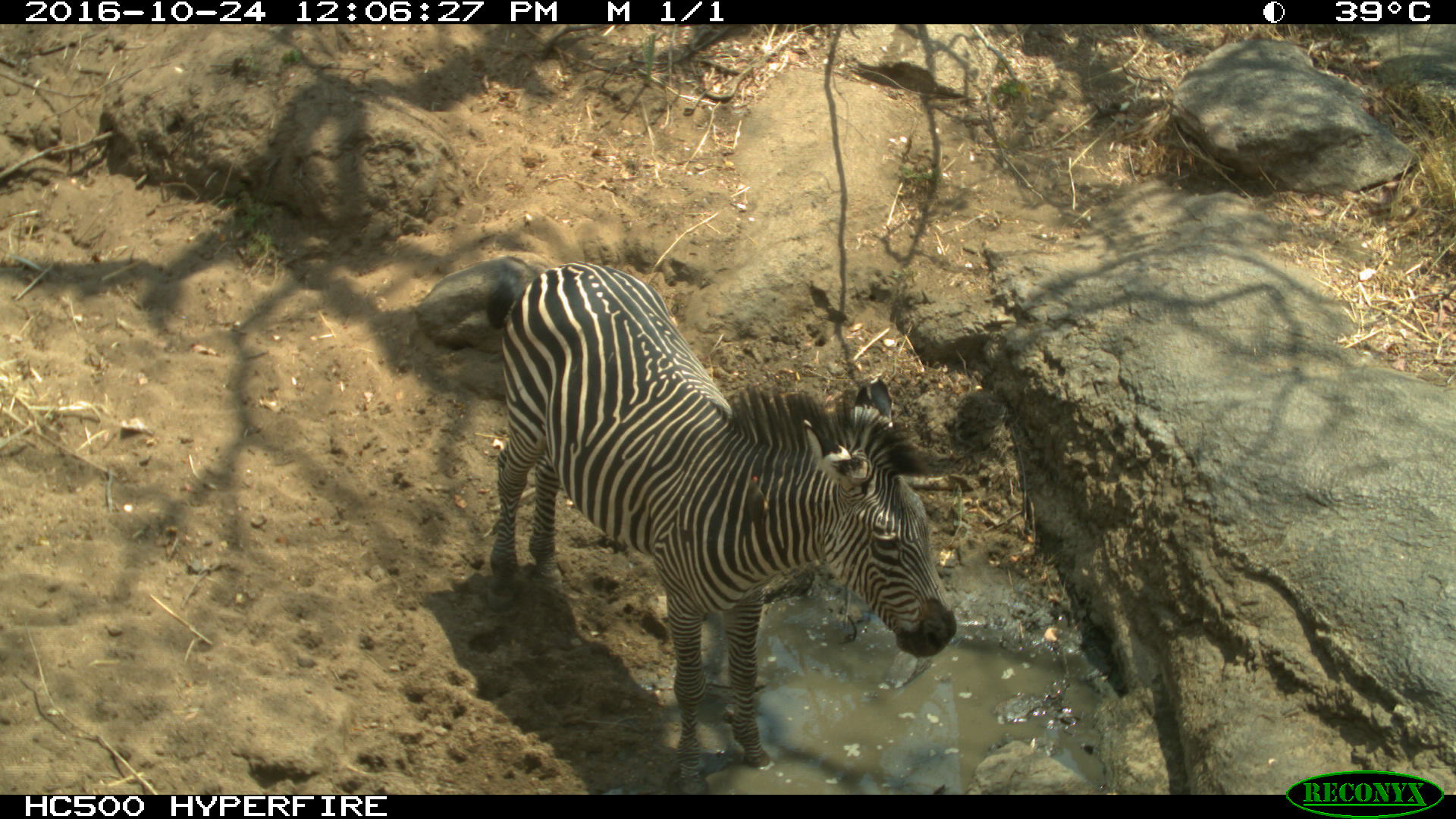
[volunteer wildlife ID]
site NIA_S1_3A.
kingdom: Animalia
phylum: Chordata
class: Mammalia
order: Perissodactyla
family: Equidae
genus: Equus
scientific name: Equus quagga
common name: plains zebra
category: zebraplains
Zebraplains (plains zebra) (Equus quagga), count 1. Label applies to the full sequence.